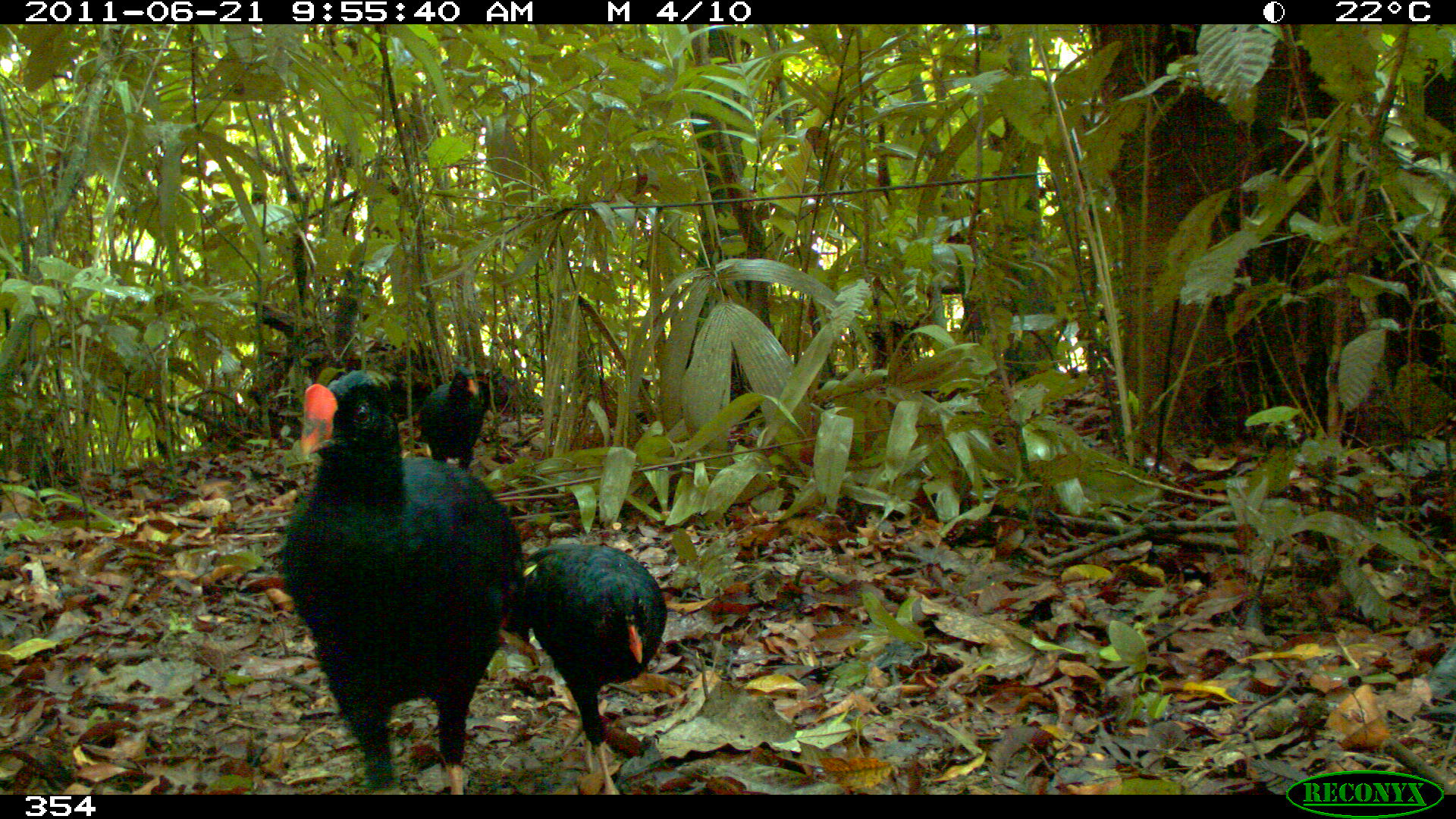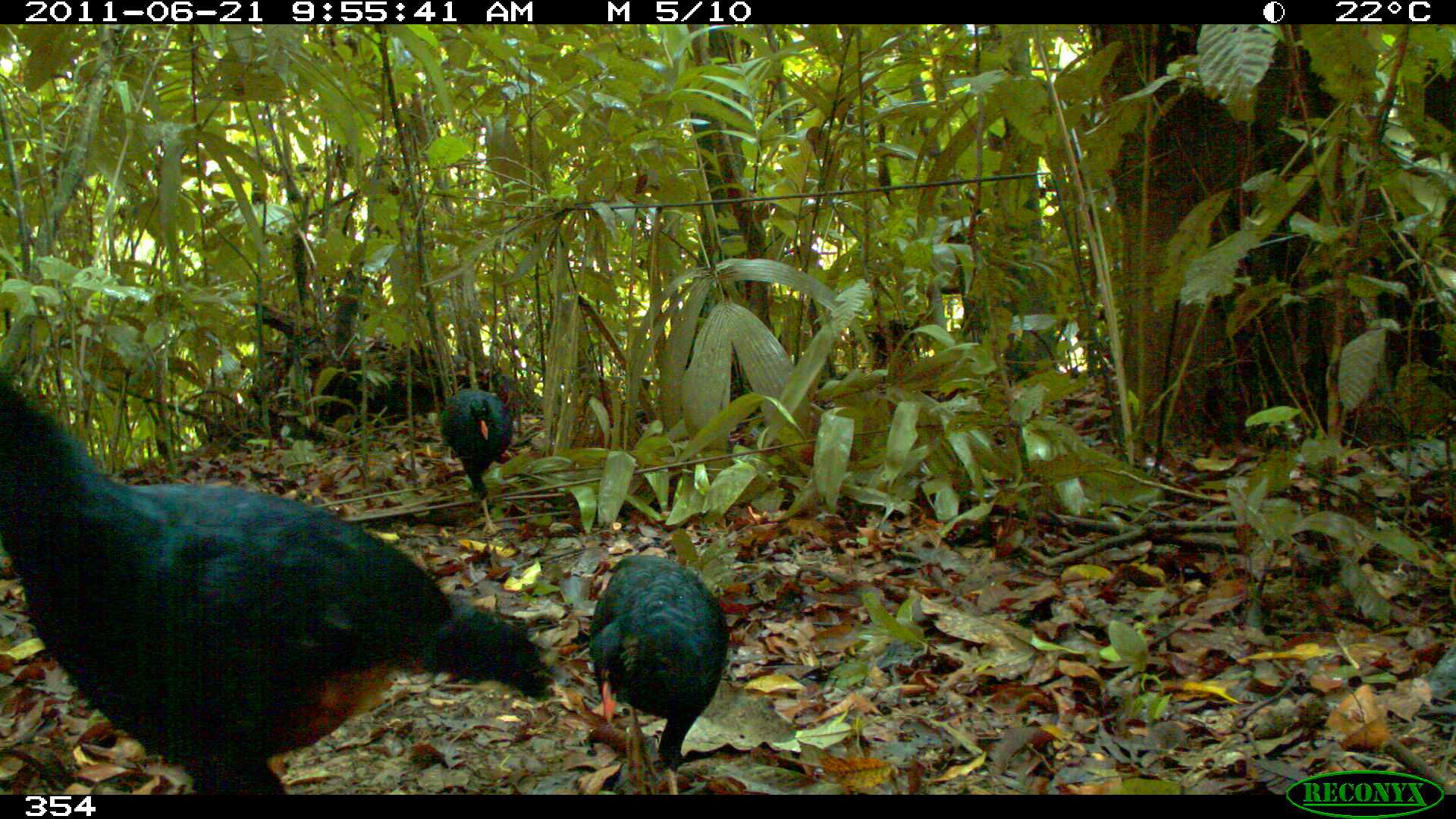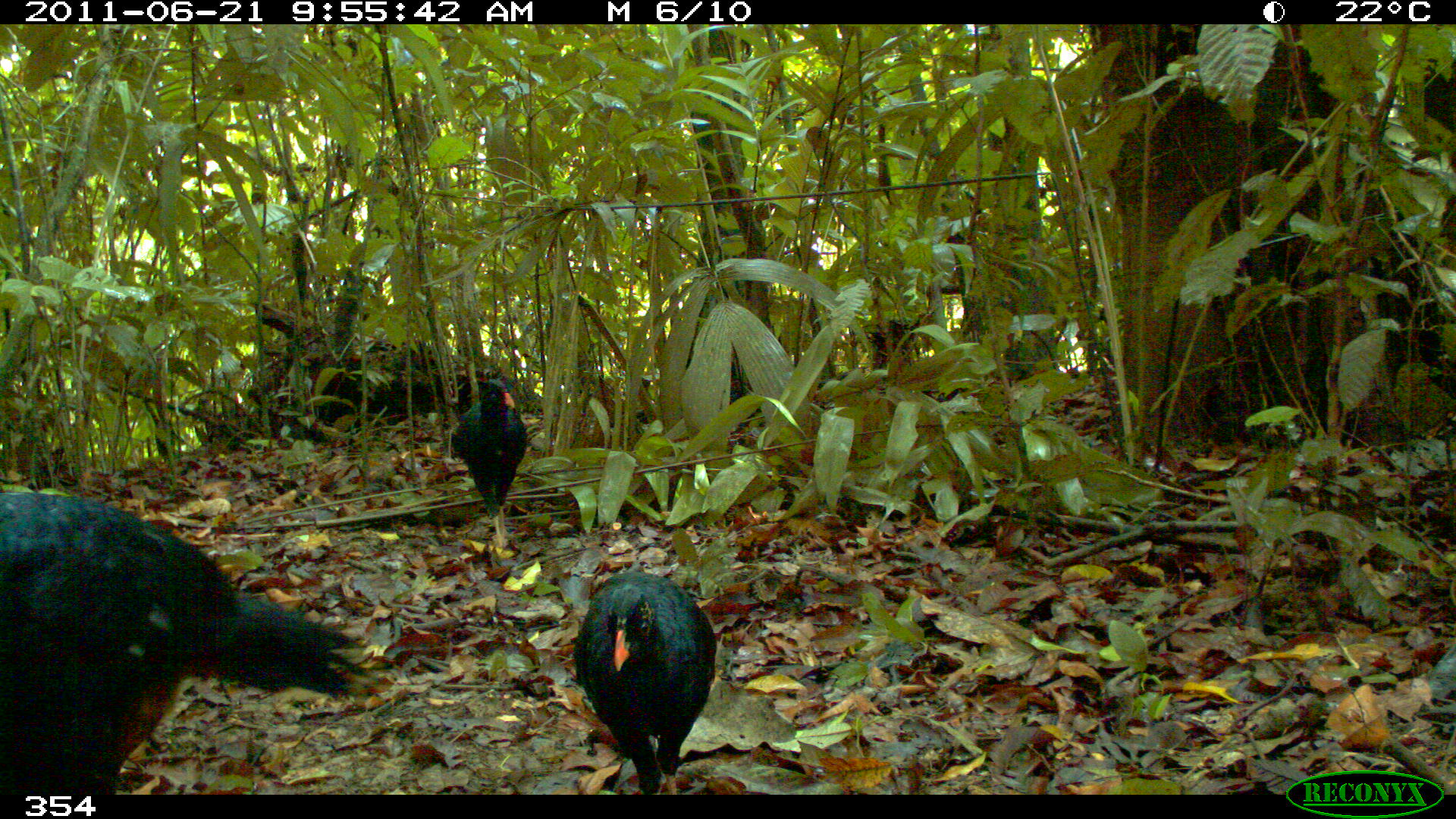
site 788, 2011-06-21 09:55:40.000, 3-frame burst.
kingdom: Animalia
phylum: Chordata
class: Aves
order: Galliformes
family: Cracidae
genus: Mitu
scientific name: Mitu tuberosum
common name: razor-billed curassow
Mitu tuberosum (razor-billed curassow).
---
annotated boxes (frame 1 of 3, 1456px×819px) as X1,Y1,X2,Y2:
mitu tuberosum: 277,368,528,794; 502,542,667,795; 422,364,486,470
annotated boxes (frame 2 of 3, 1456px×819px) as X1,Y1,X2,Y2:
mitu tuberosum: 0,368,553,794; 588,553,726,795; 439,391,510,536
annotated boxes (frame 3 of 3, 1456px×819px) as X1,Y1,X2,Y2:
mitu tuberosum: 0,490,373,793; 570,569,713,795; 453,377,526,542